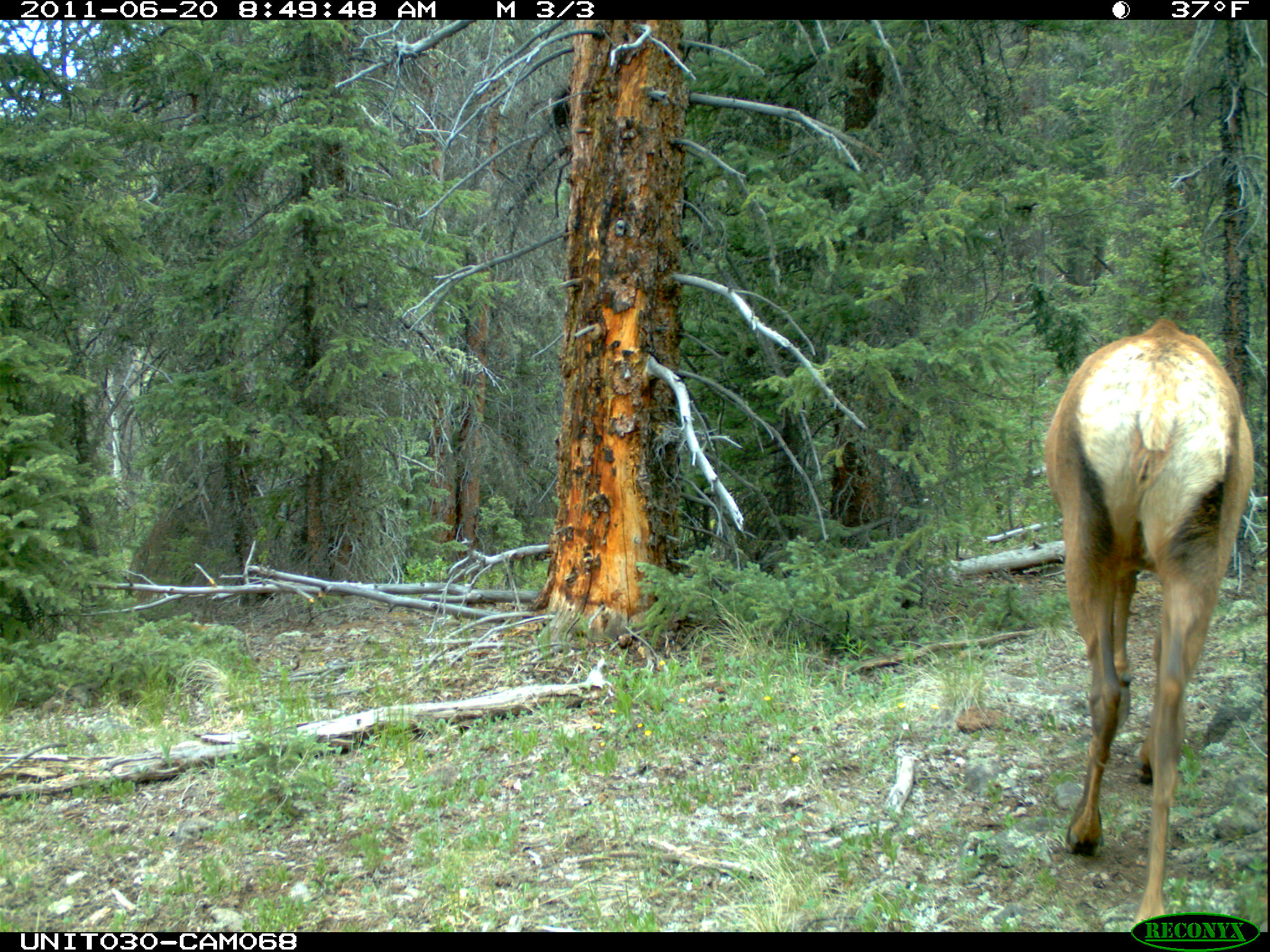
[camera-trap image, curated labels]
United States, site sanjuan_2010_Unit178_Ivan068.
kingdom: Animalia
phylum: Chordata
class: Mammalia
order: Artiodactyla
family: Cervidae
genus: Cervus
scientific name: Cervus elaphus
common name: red deer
Cervus elaphus (red deer).